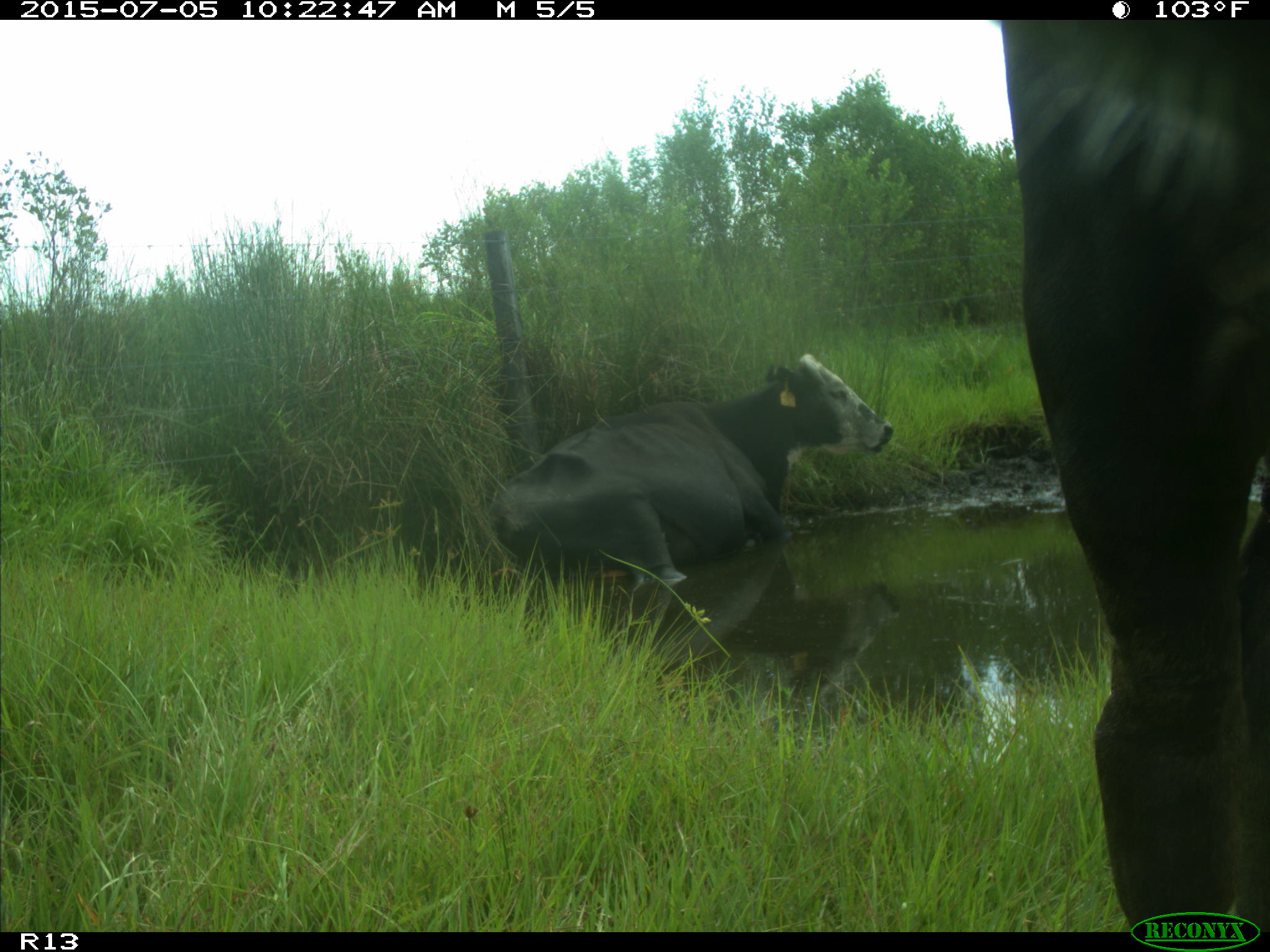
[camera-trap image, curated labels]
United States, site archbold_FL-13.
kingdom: Animalia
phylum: Chordata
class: Mammalia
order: Artiodactyla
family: Bovidae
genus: Bos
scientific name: Bos taurus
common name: domestic cow